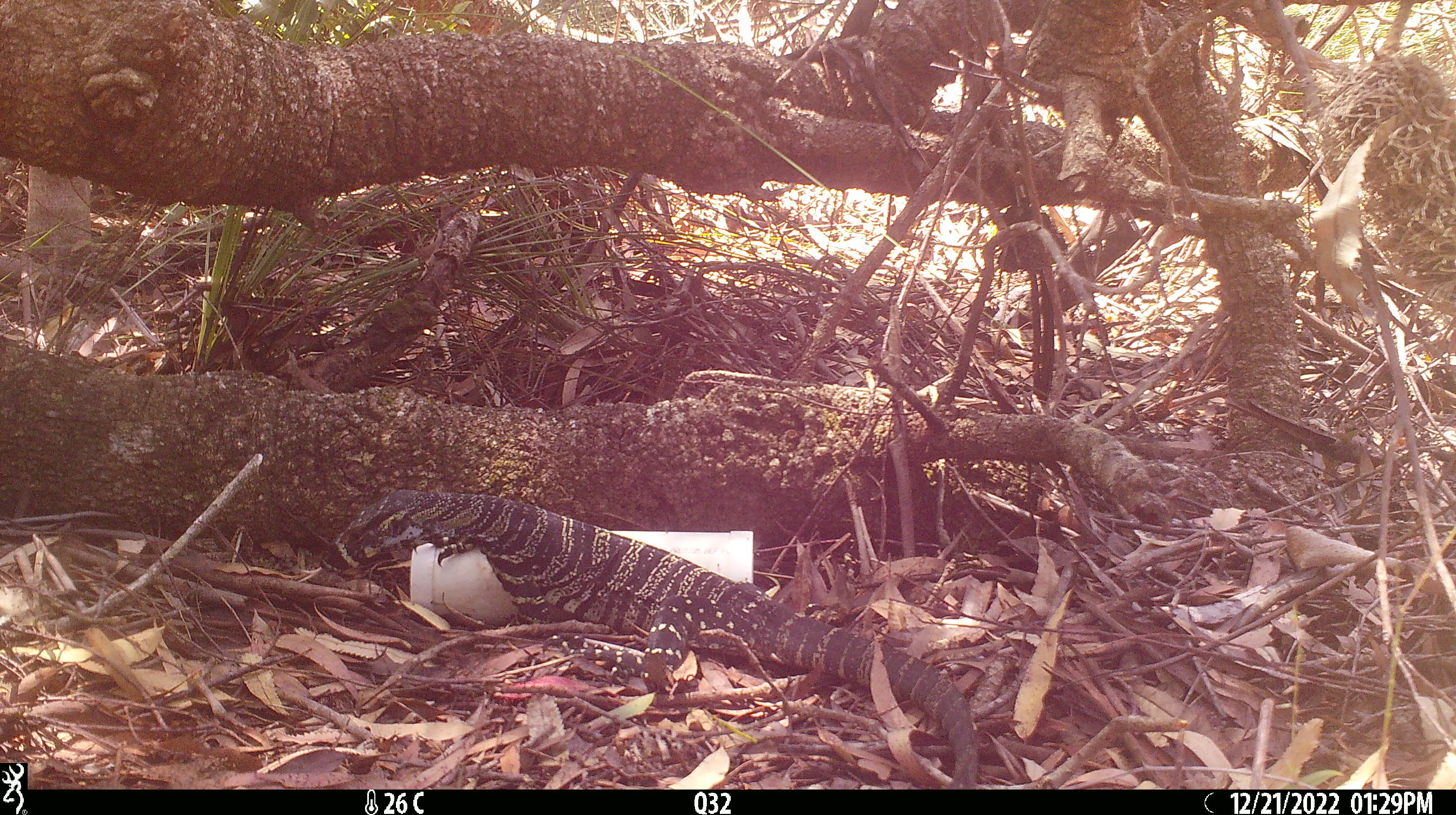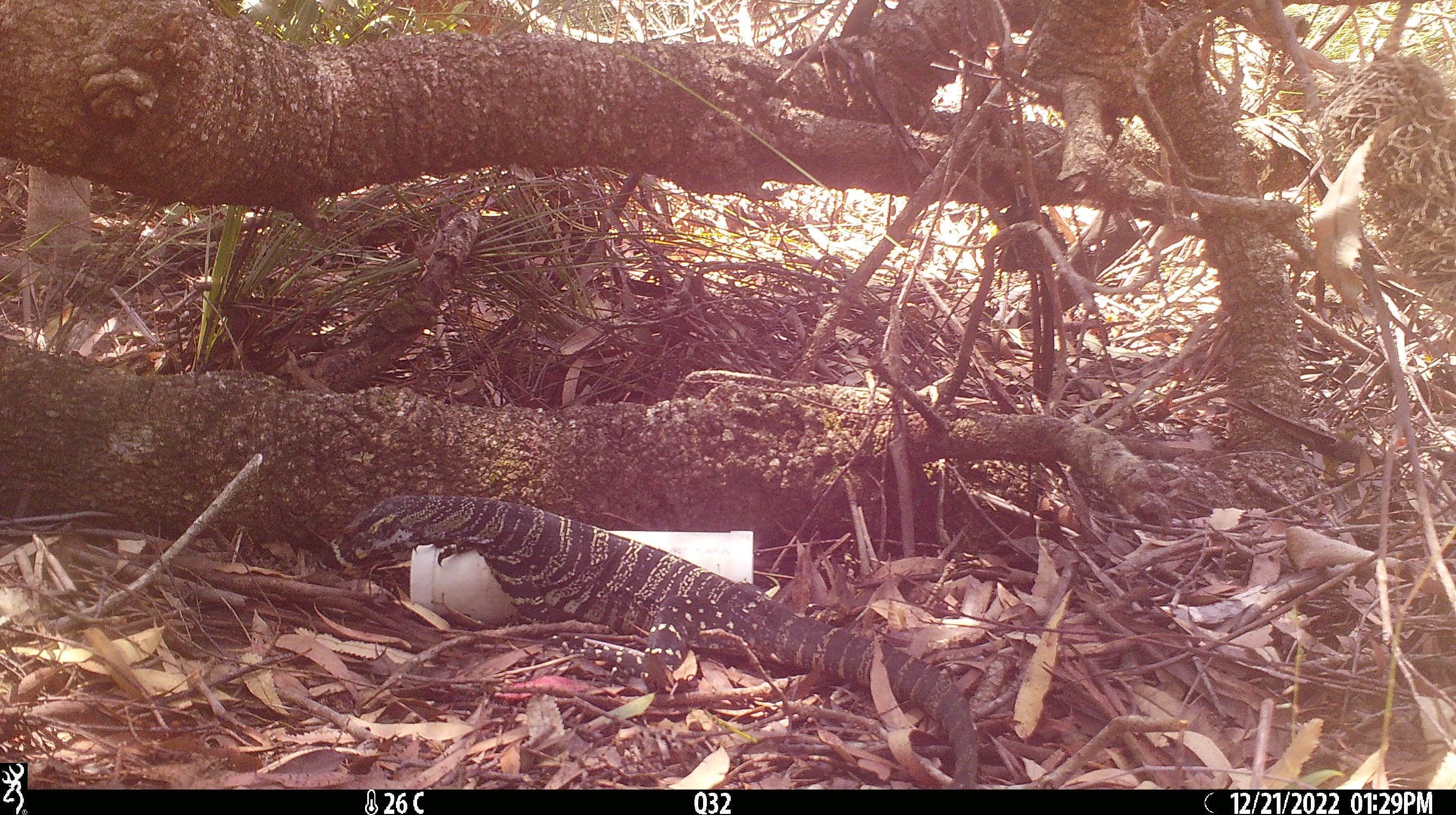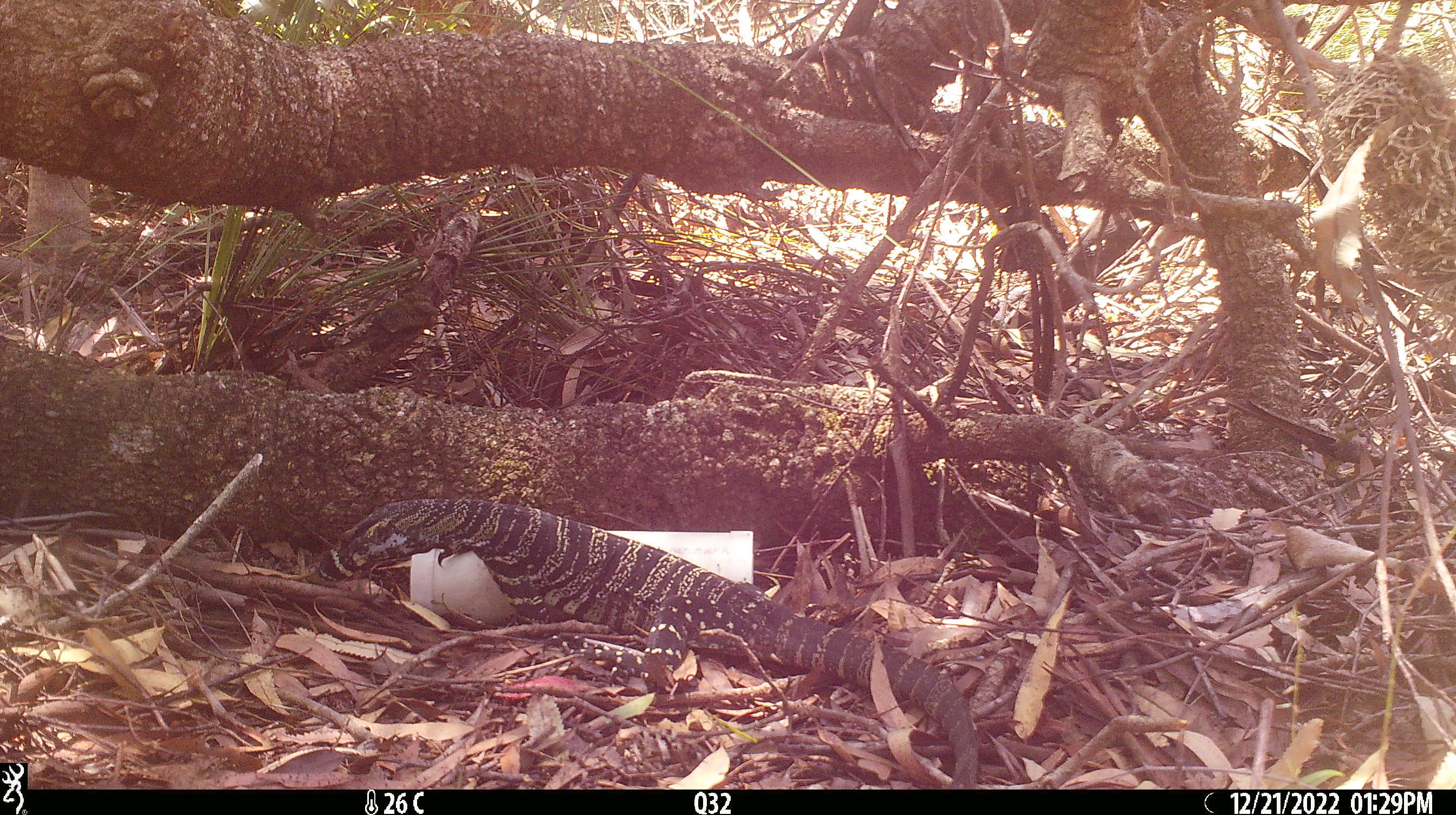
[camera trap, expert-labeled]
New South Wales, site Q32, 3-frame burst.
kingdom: Animalia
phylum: Chordata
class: Reptilia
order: Squamata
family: Varanidae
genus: Varanus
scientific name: Varanus varius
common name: lace monitor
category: goanna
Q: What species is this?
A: Goanna (lace monitor) (Varanus varius).